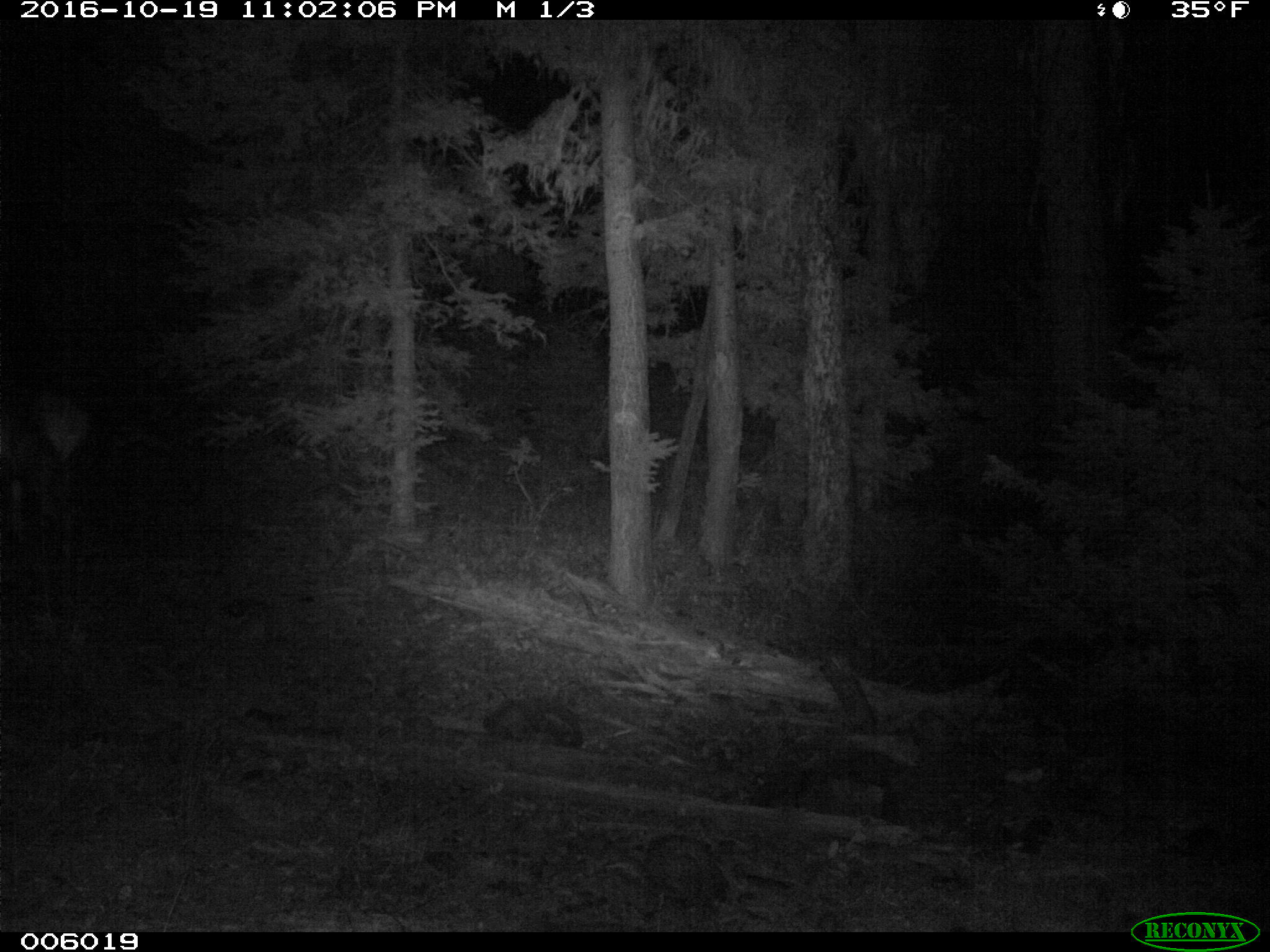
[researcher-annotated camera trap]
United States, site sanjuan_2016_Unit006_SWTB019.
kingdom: Animalia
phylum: Chordata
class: Mammalia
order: Artiodactyla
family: Cervidae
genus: Cervus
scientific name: Cervus elaphus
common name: red deer